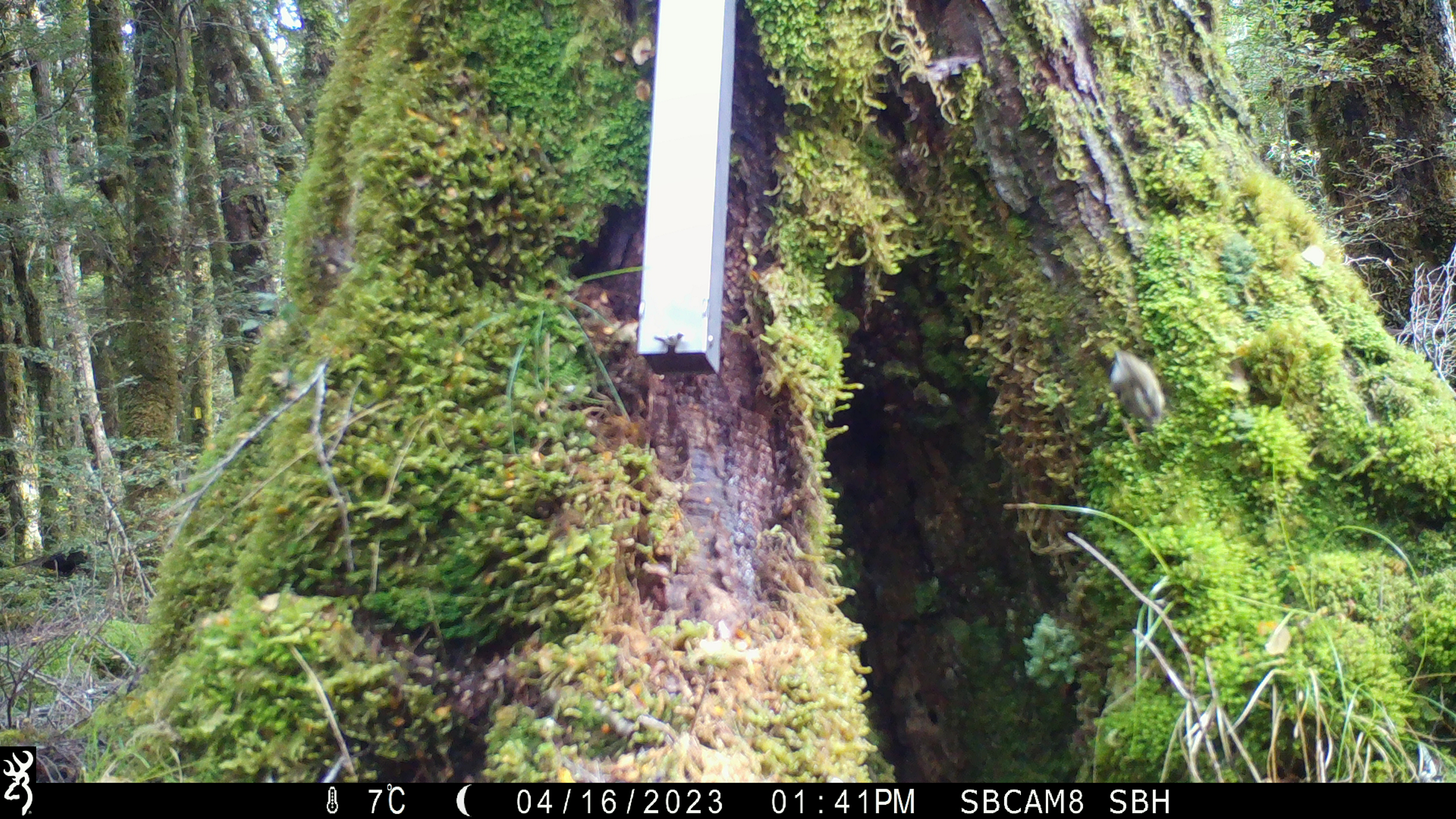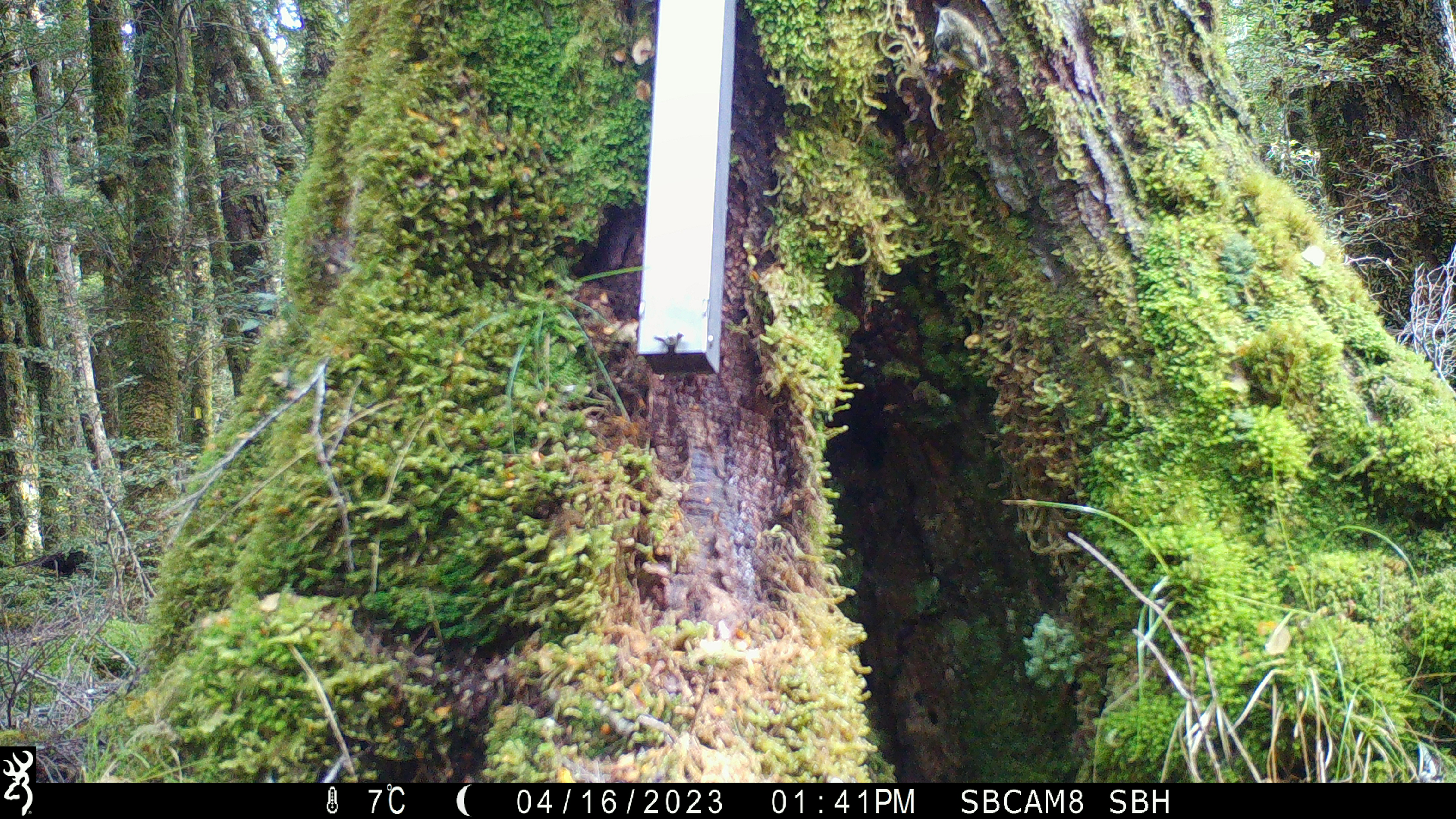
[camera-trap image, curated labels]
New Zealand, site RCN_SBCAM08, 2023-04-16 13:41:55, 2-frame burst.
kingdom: Animalia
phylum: Chordata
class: Aves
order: Passeriformes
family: Acanthisittidae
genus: Acanthisitta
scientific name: Acanthisitta chloris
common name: rifleman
Rifleman (Acanthisitta chloris).